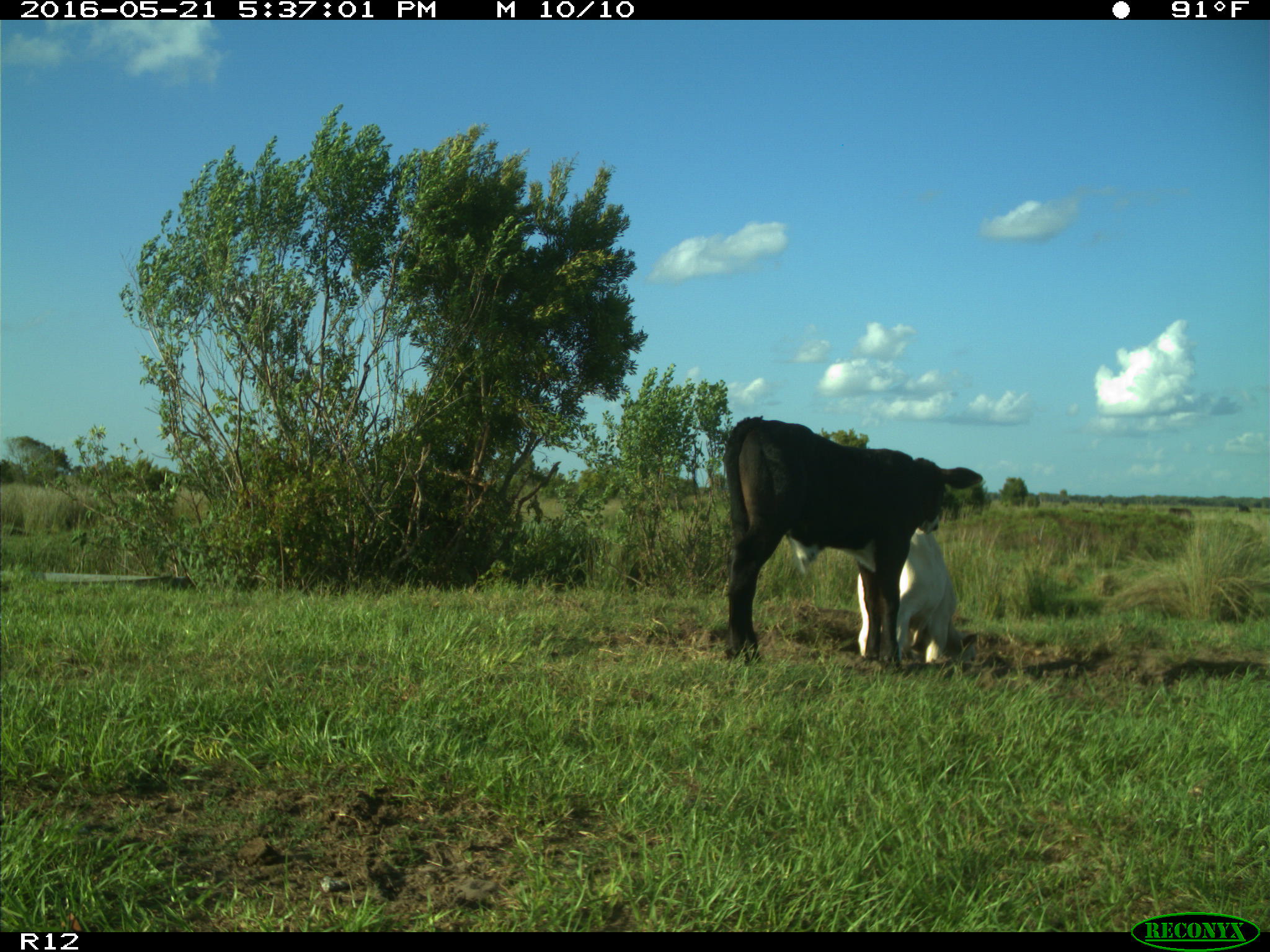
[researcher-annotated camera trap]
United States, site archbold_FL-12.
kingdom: Animalia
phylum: Chordata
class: Mammalia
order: Artiodactyla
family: Bovidae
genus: Bos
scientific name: Bos taurus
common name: domestic cow